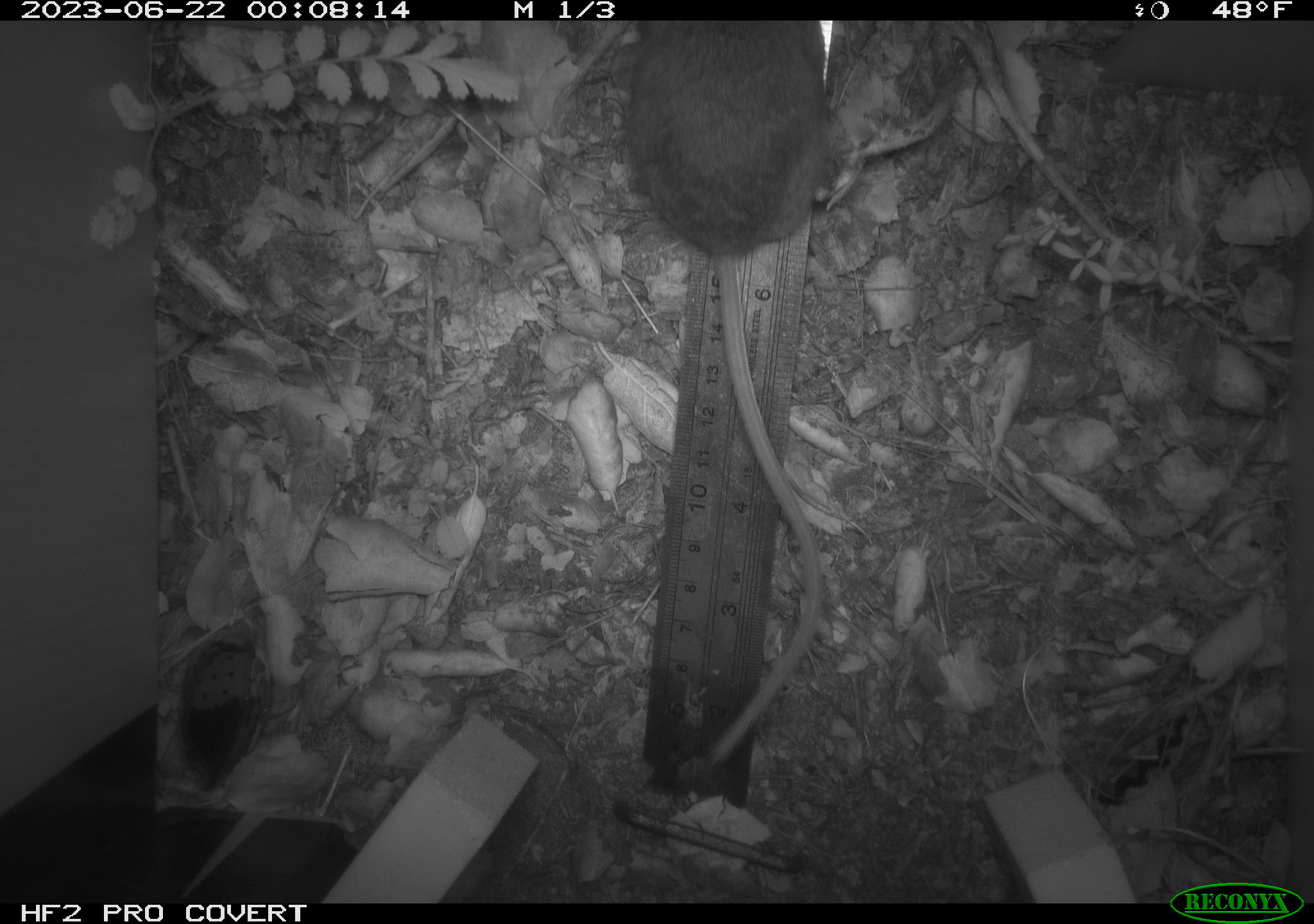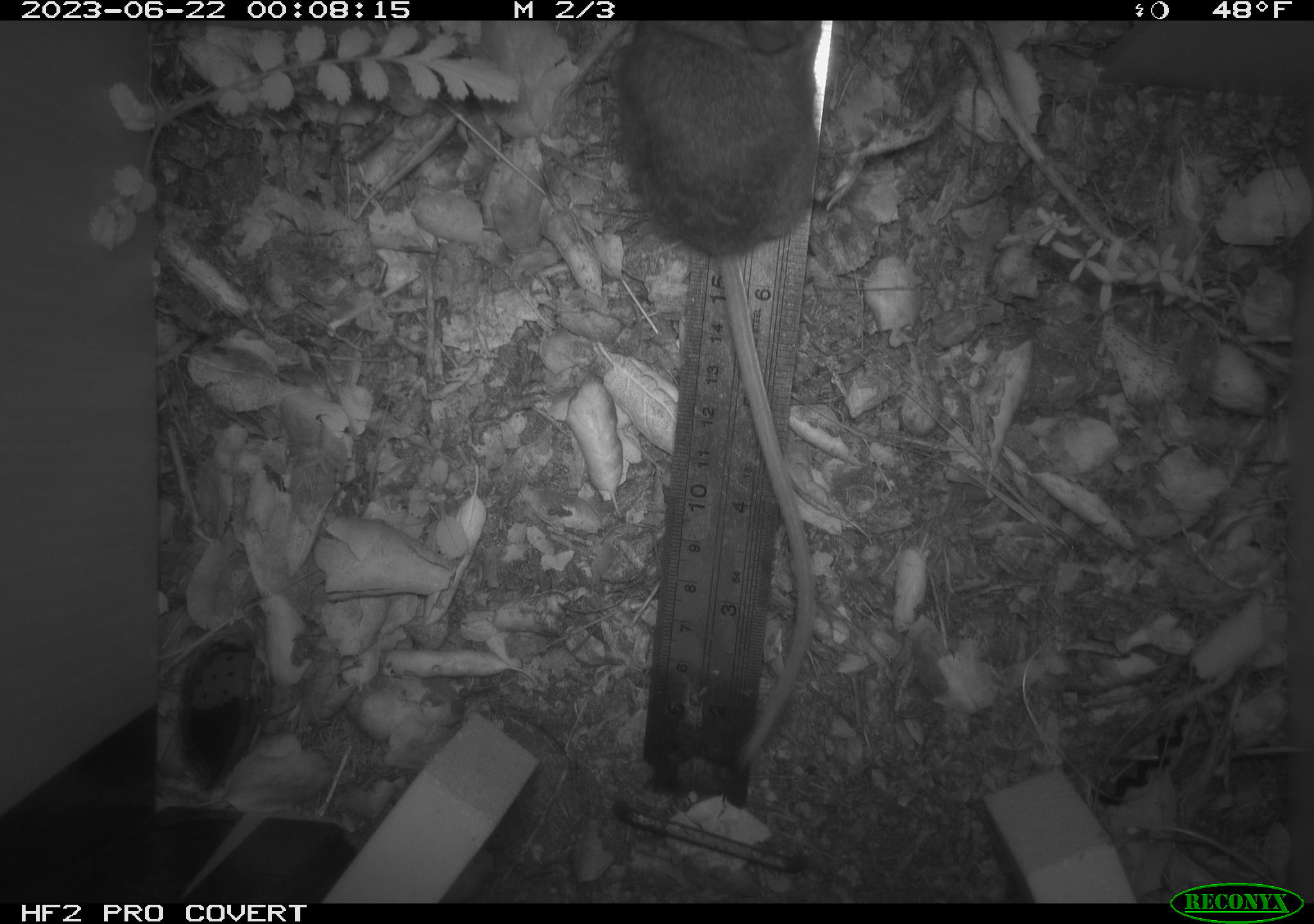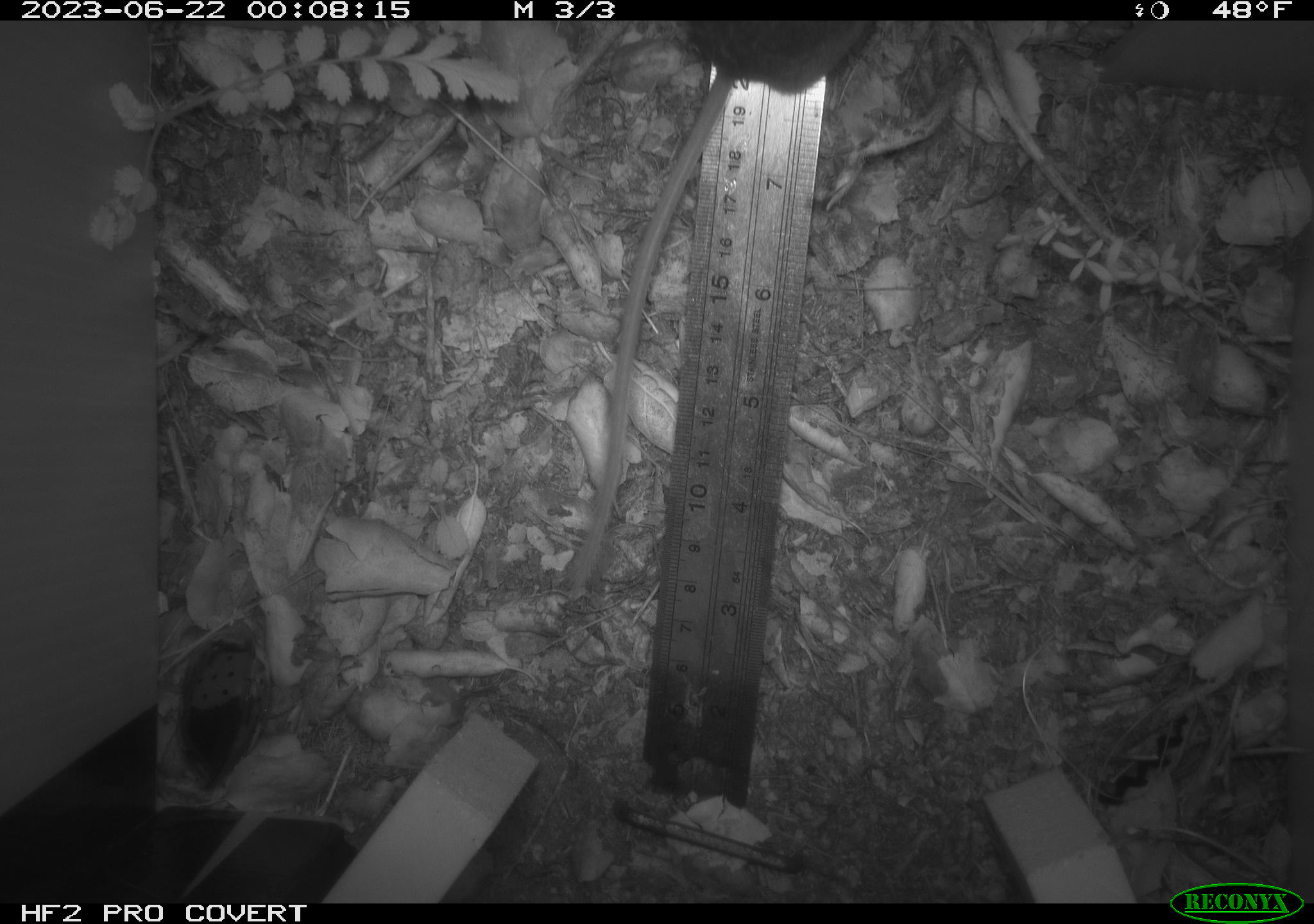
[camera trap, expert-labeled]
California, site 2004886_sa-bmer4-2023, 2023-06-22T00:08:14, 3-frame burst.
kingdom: Animalia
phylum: Chordata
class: Mammalia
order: Rodentia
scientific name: Rodentia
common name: mouse species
Mouse species (Rodentia).